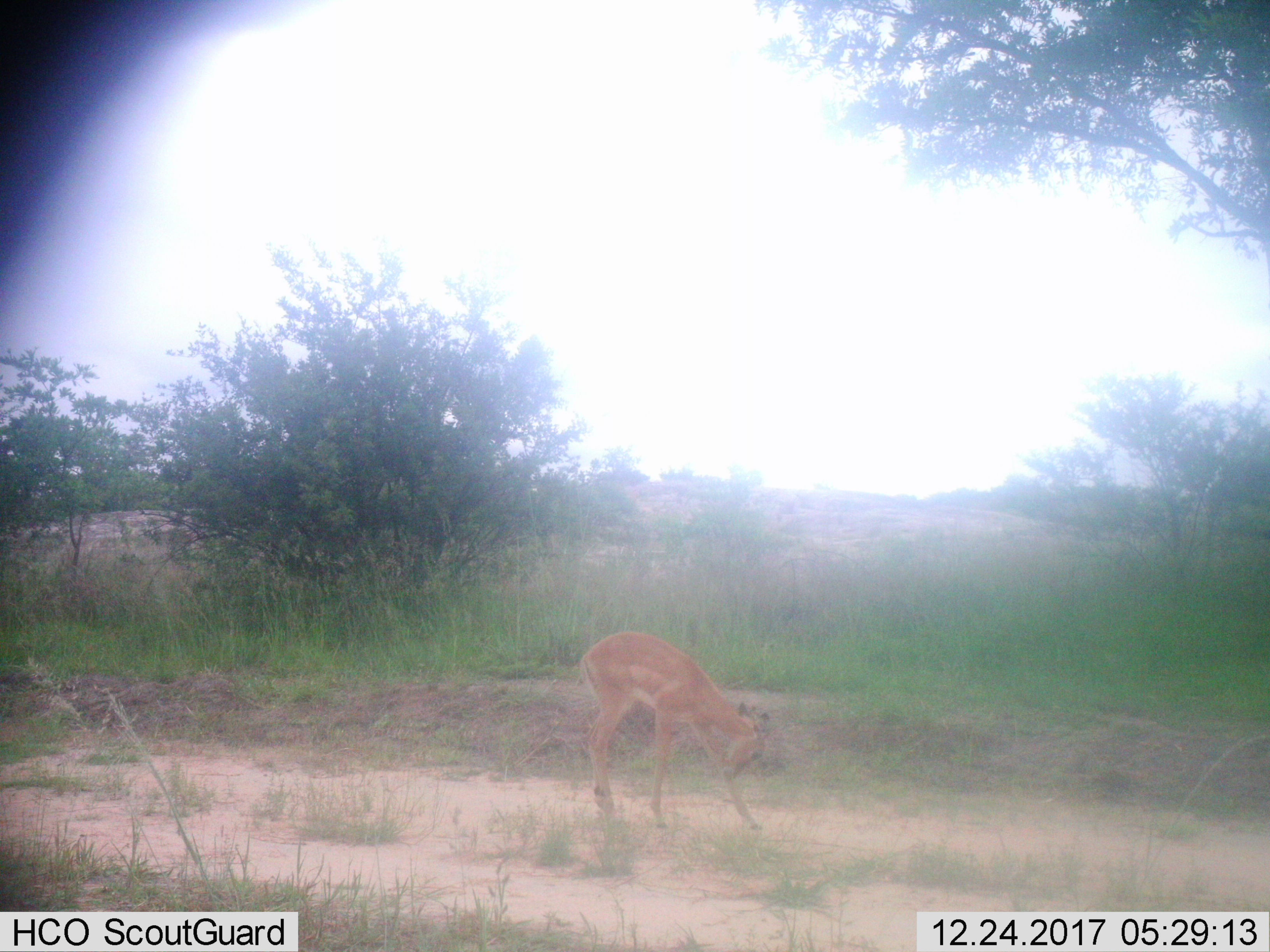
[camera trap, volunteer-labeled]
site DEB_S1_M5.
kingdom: Animalia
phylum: Chordata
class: Mammalia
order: Artiodactyla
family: Bovidae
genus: Aepyceros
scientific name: Aepyceros melampus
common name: impala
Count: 1.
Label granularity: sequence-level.